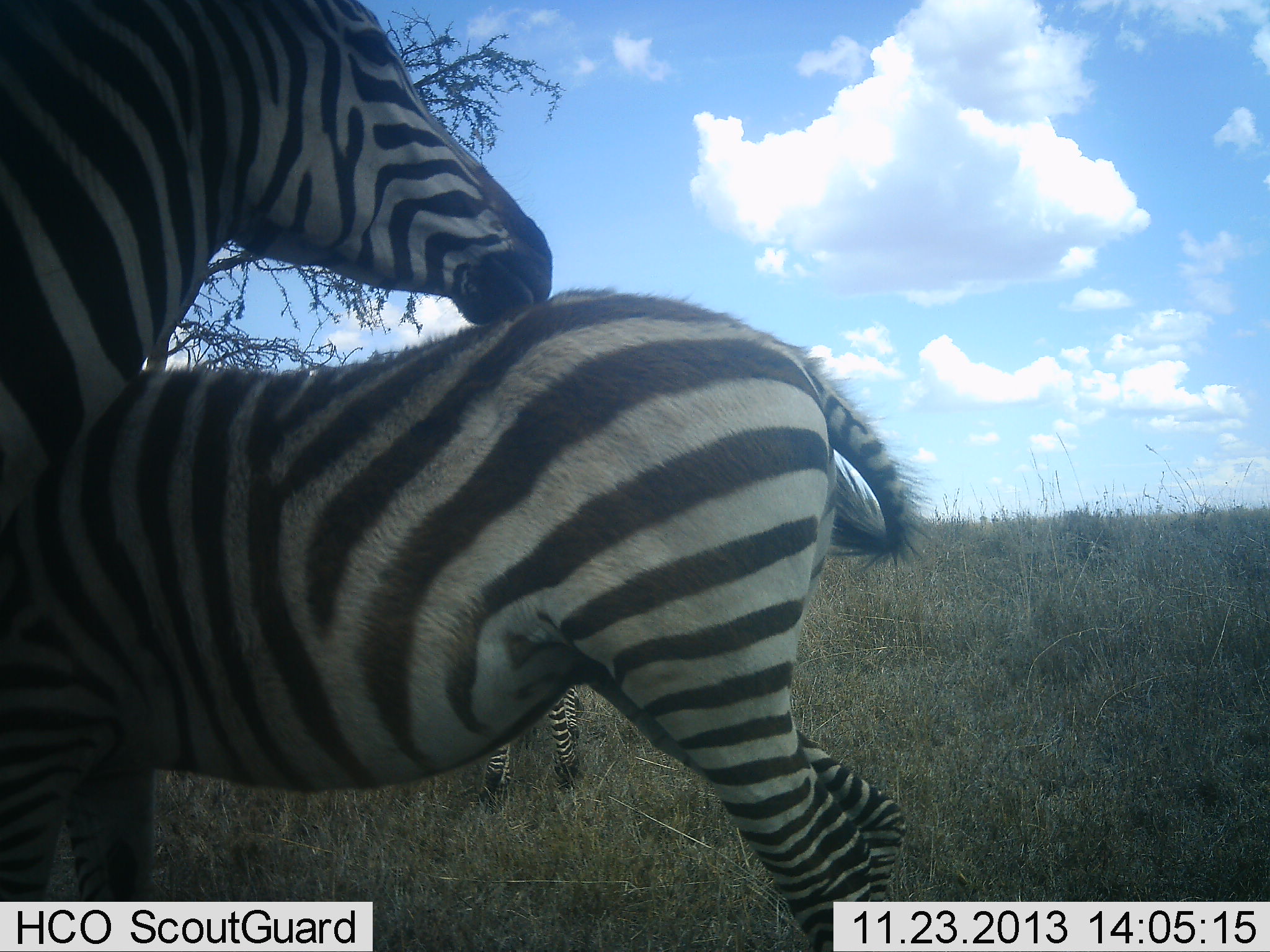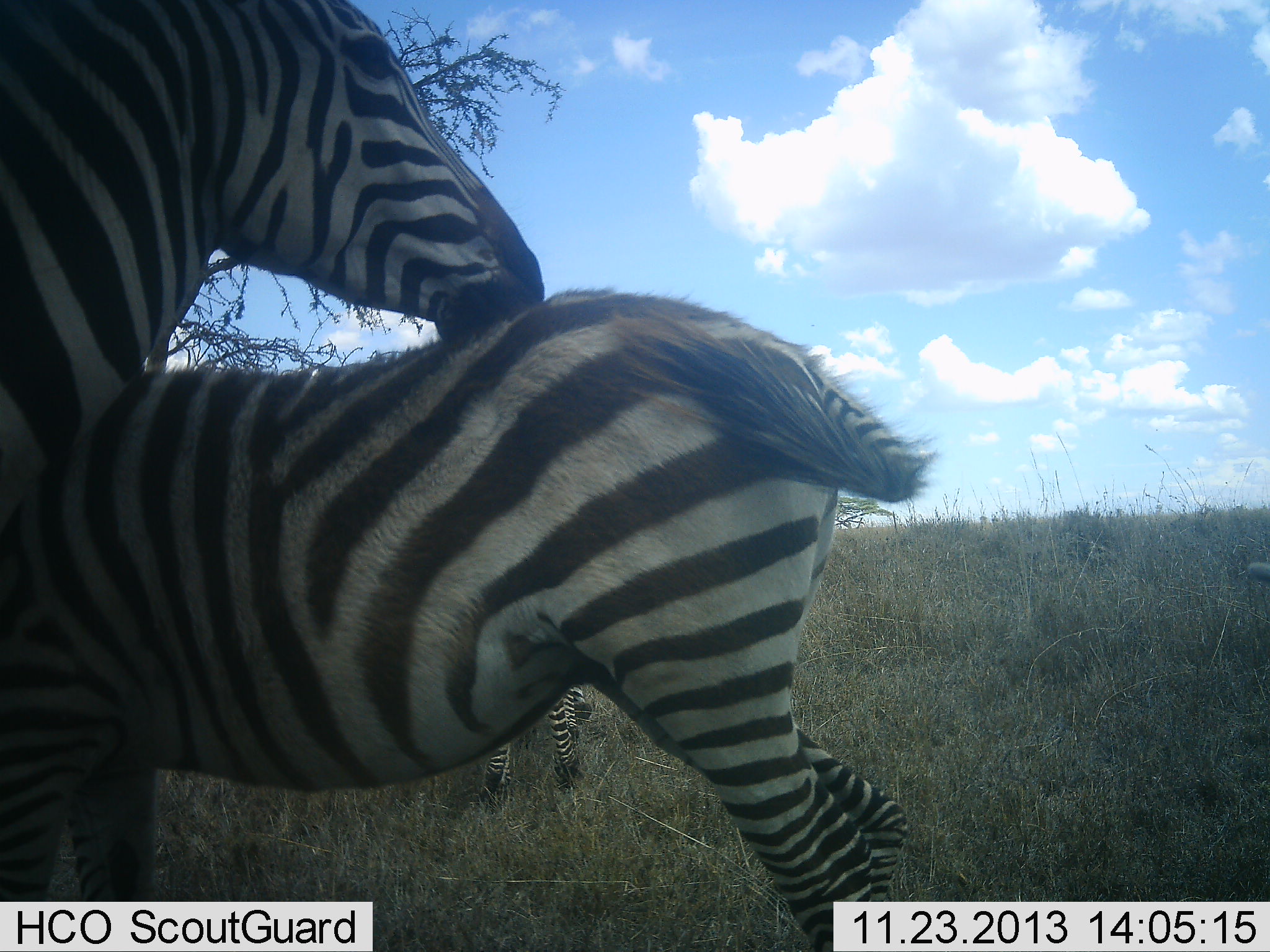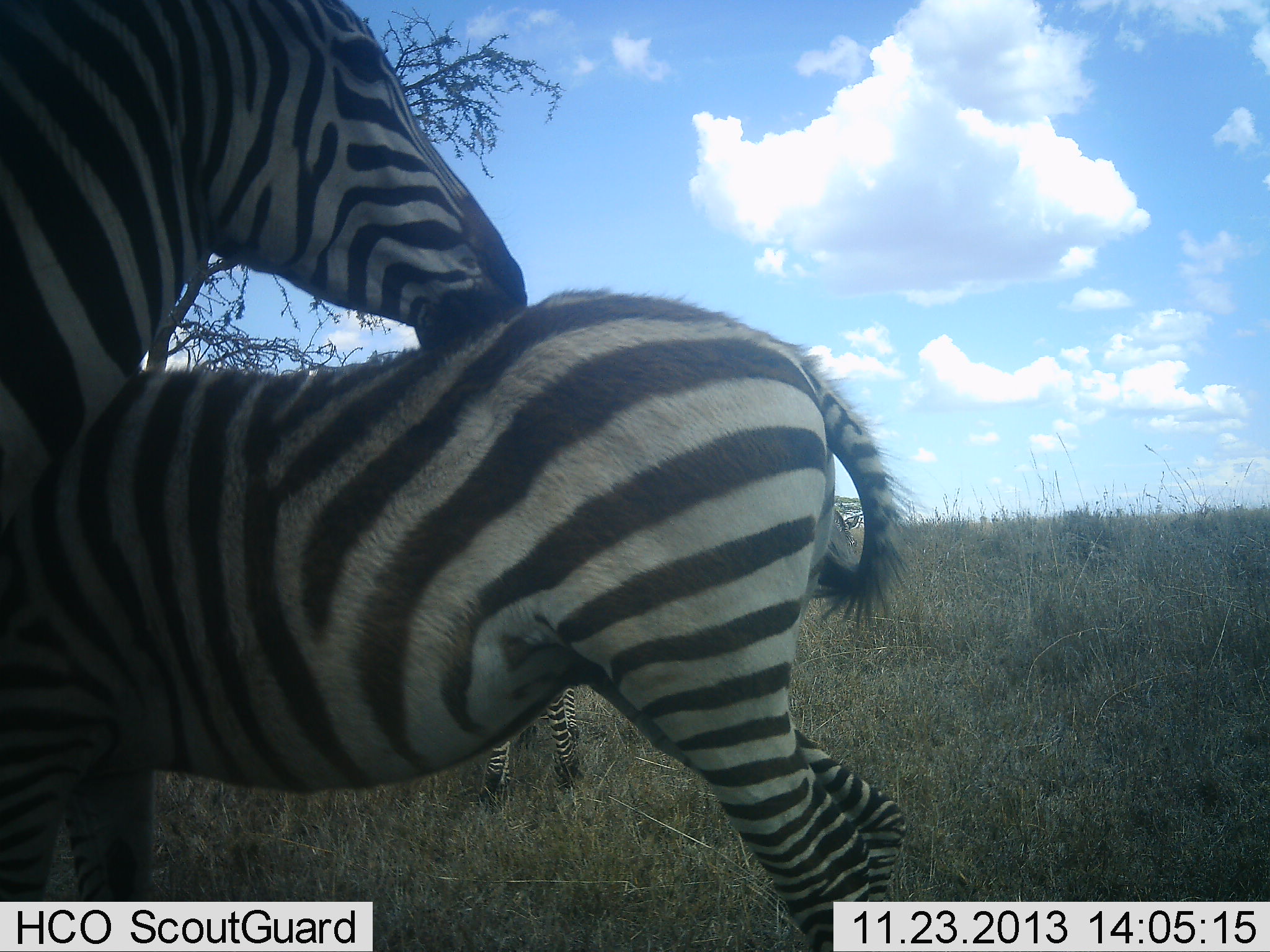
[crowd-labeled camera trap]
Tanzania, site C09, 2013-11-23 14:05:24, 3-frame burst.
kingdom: Animalia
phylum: Chordata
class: Mammalia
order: Perissodactyla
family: Equidae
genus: Equus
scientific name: Equus quagga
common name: plains zebra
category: zebra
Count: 3.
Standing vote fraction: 80%.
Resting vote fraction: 0%.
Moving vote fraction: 0%.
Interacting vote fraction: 80%.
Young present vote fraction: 20%.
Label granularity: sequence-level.